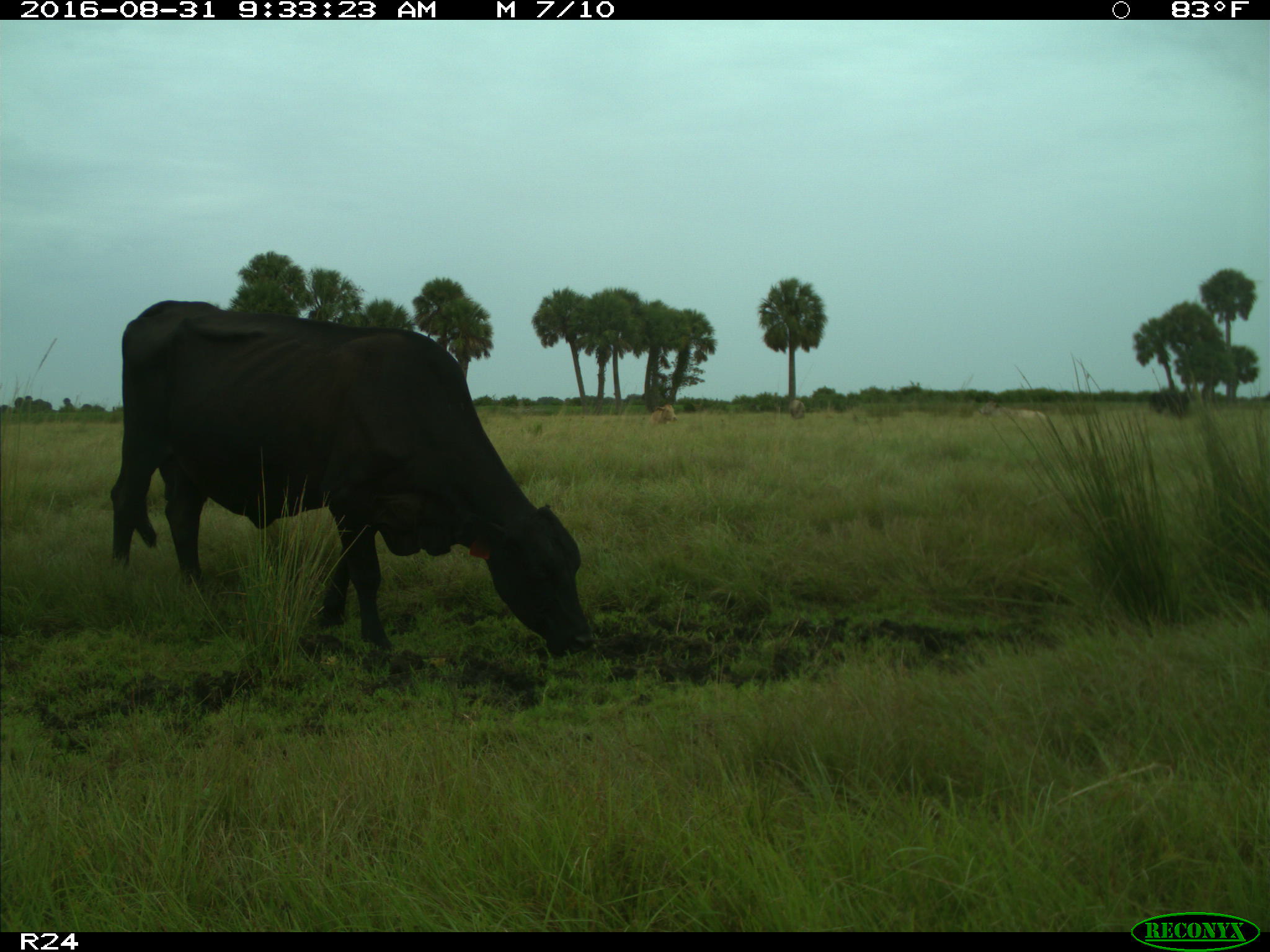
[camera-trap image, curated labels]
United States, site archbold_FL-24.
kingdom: Animalia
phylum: Chordata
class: Mammalia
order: Artiodactyla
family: Bovidae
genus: Bos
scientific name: Bos taurus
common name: domestic cow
Bos taurus (domestic cow).